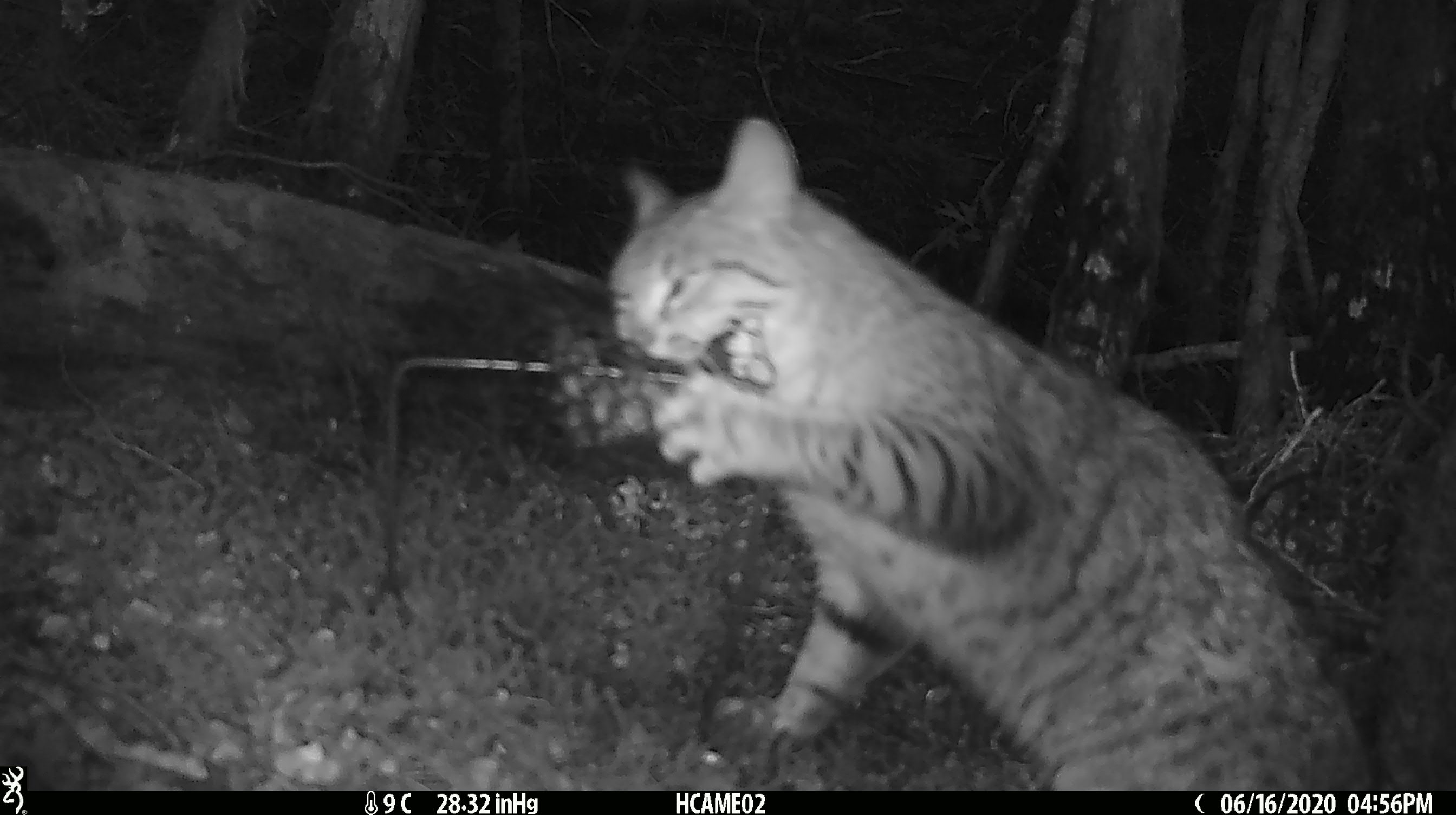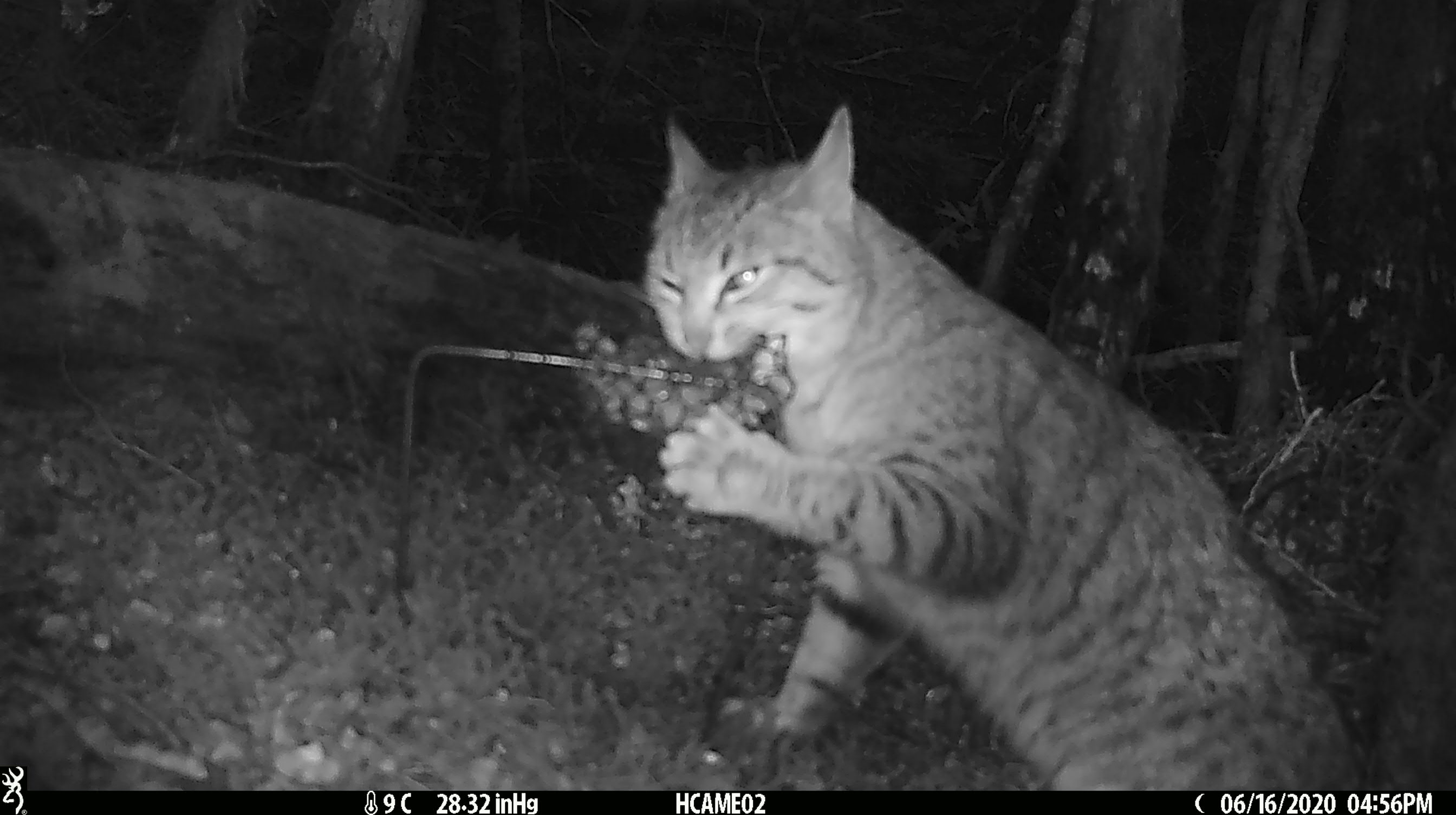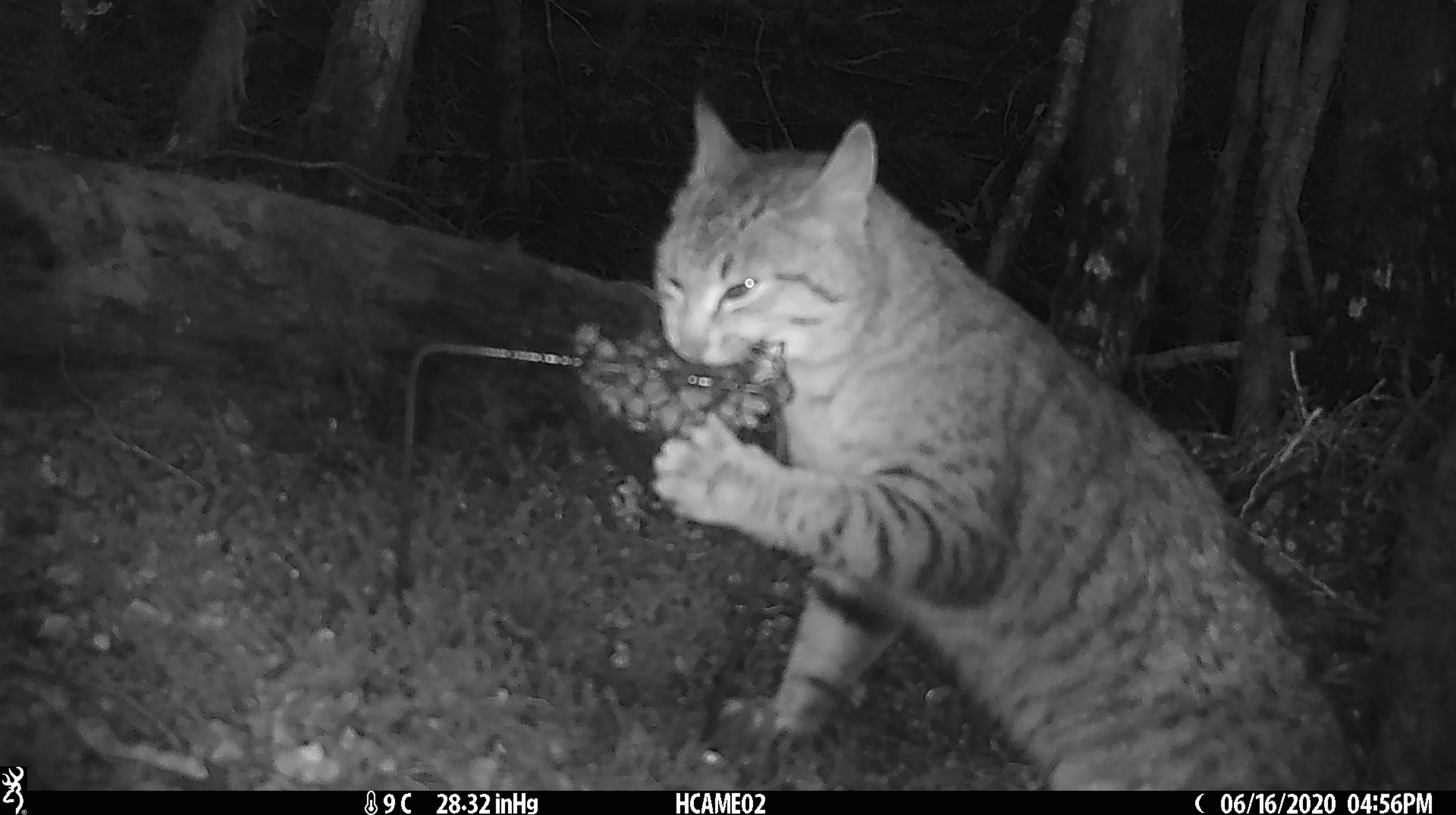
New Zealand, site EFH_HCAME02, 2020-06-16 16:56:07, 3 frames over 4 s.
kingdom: Animalia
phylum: Chordata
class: Mammalia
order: Carnivora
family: Felidae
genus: Felis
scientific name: Felis catus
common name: domestic cat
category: cat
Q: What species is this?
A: Cat (domestic cat) (Felis catus).